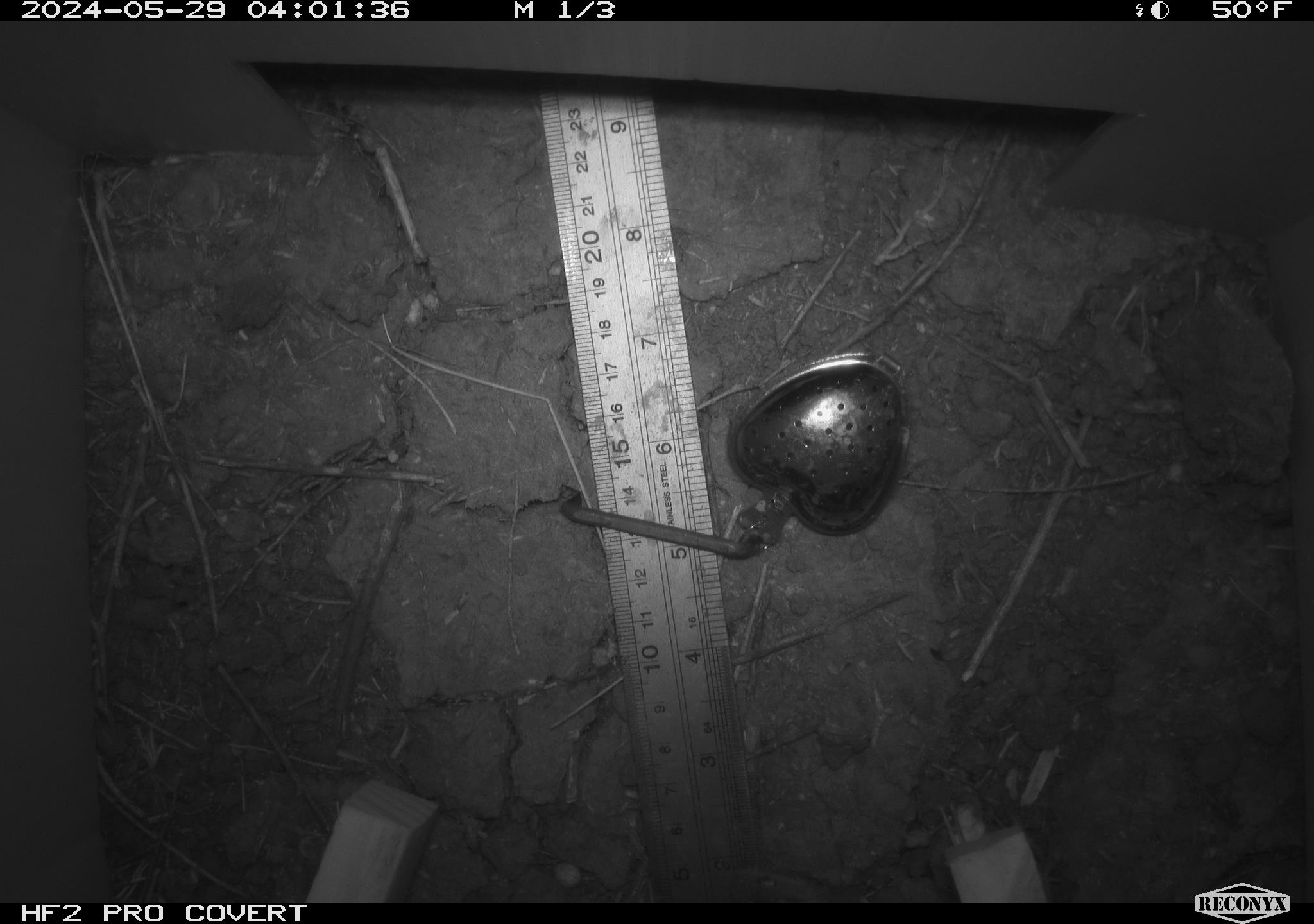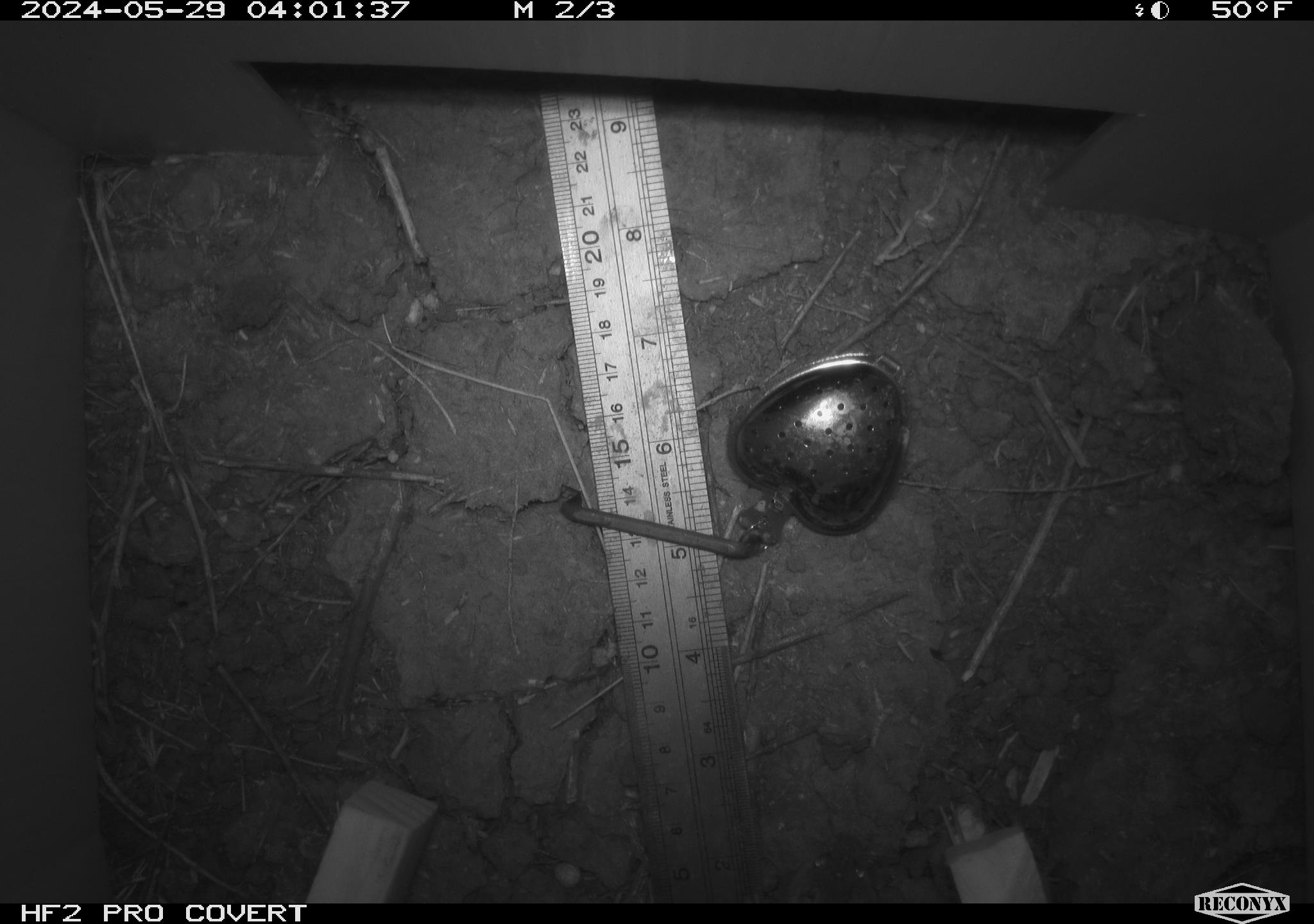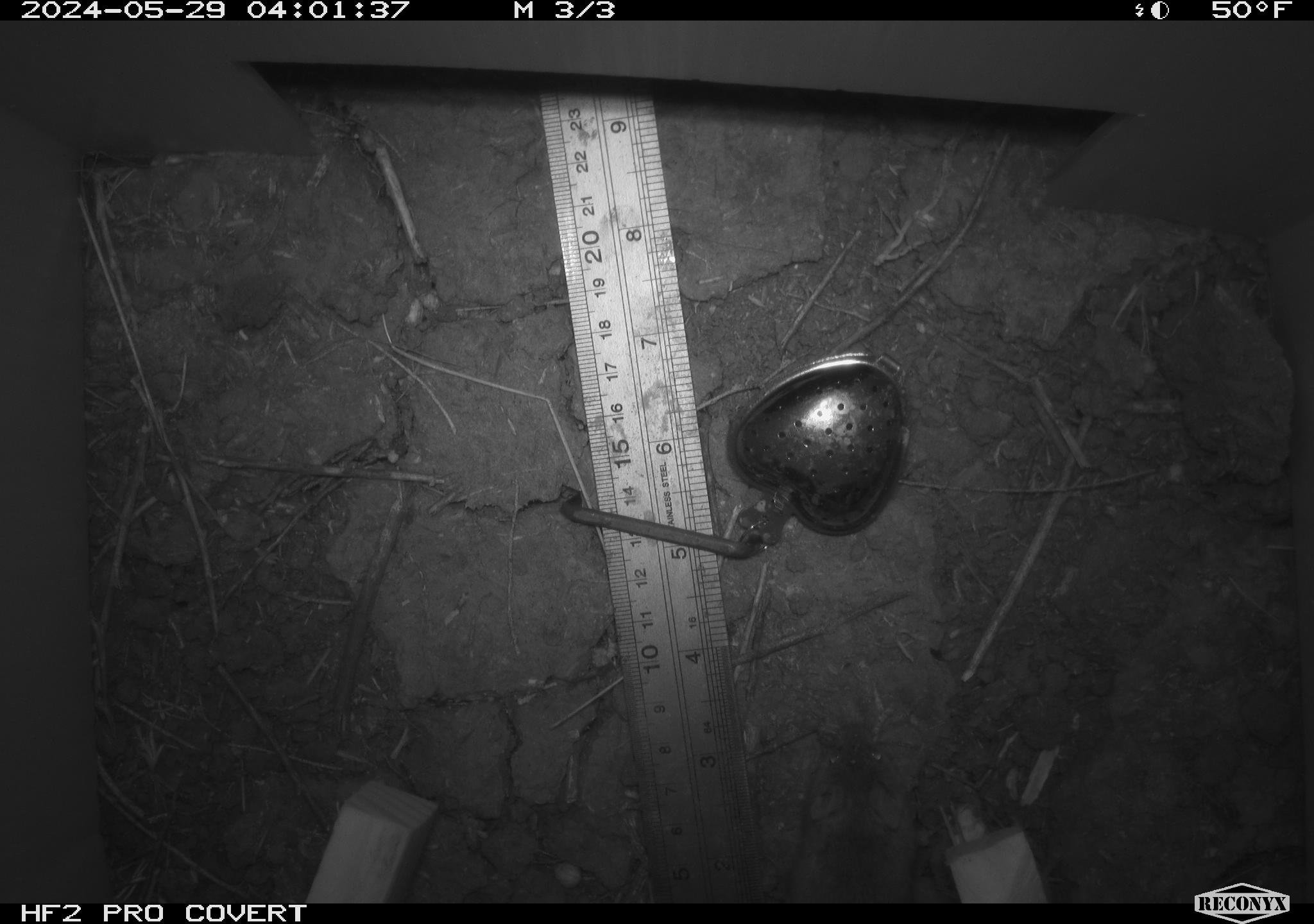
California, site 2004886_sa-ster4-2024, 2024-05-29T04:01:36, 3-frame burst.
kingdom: Animalia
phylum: Chordata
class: Mammalia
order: Rodentia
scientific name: Rodentia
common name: mouse species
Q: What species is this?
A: Mouse species (Rodentia).